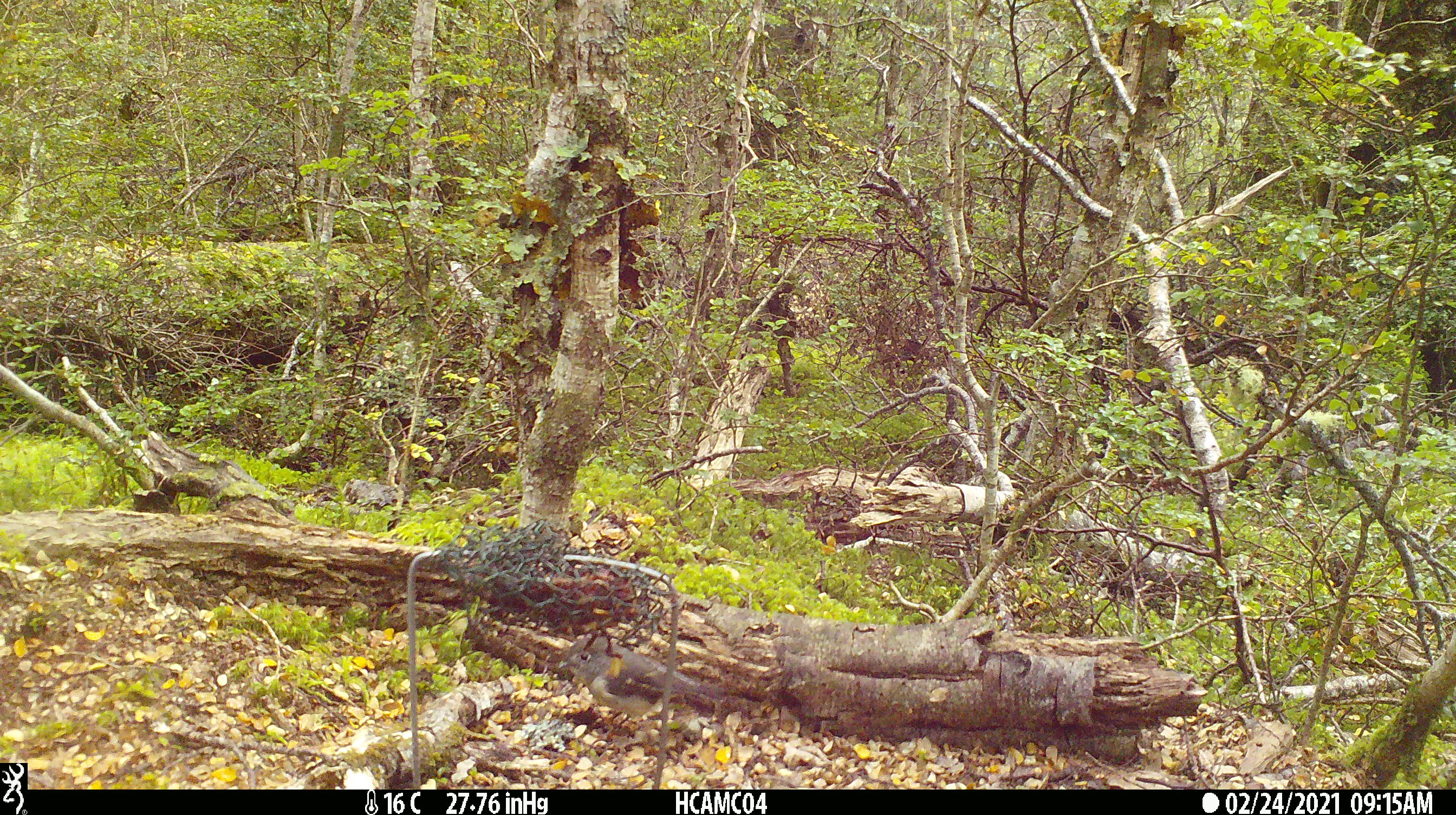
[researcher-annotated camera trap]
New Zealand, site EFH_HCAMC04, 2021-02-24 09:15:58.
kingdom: Animalia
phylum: Chordata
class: Aves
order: Passeriformes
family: Petroicidae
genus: Petroica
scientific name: Petroica macrocephala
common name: tomtit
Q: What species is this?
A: Tomtit (Petroica macrocephala).